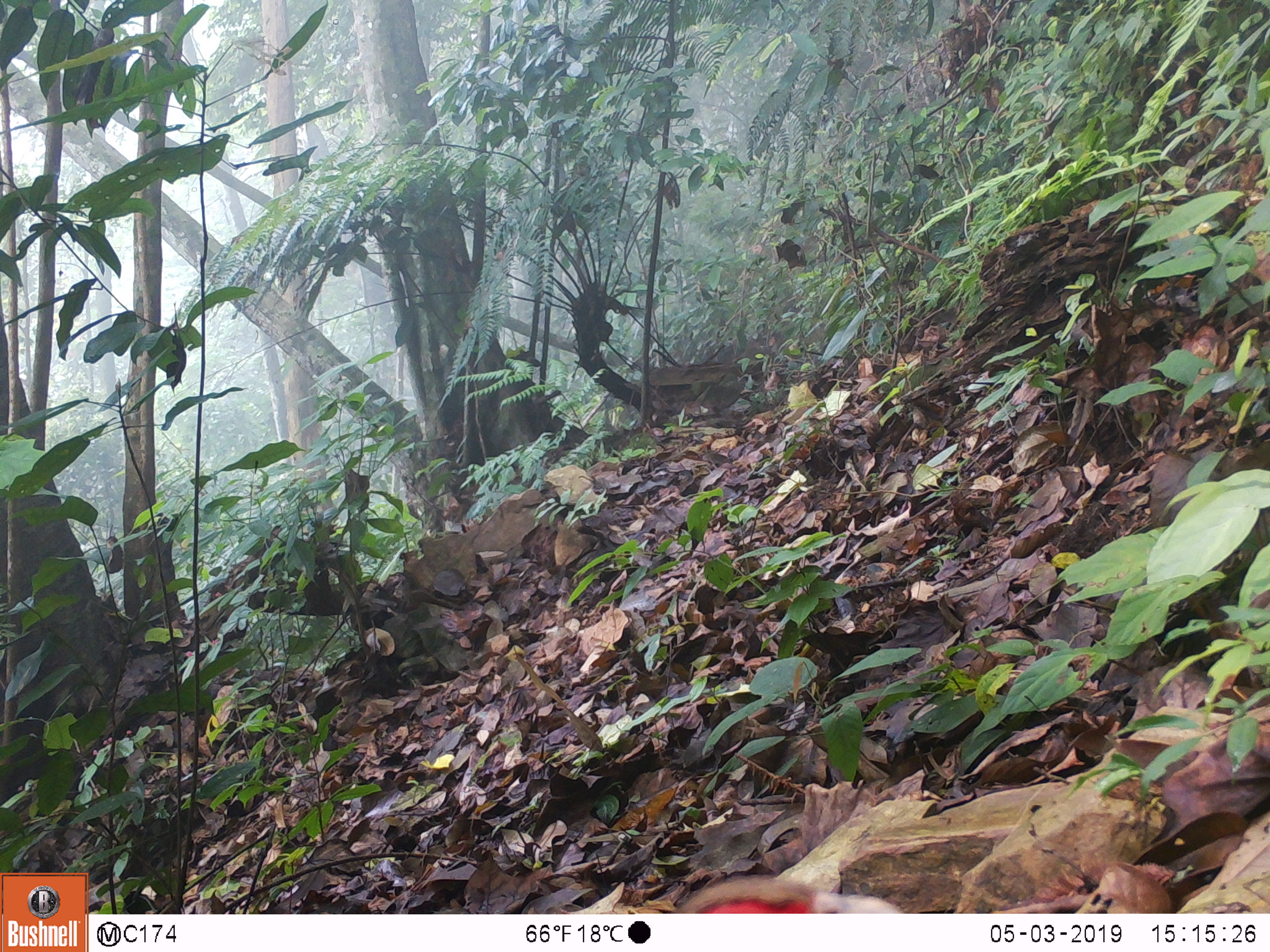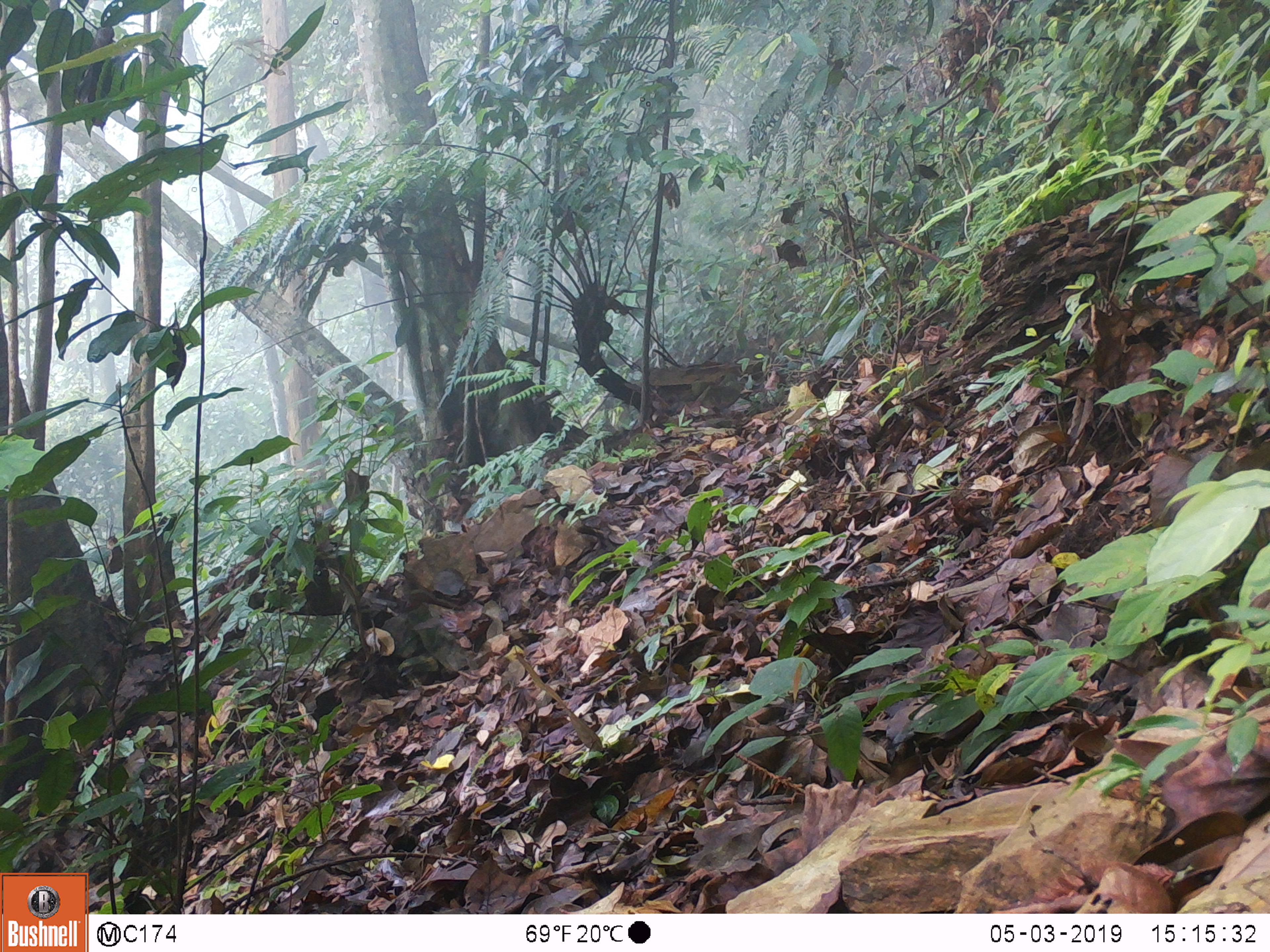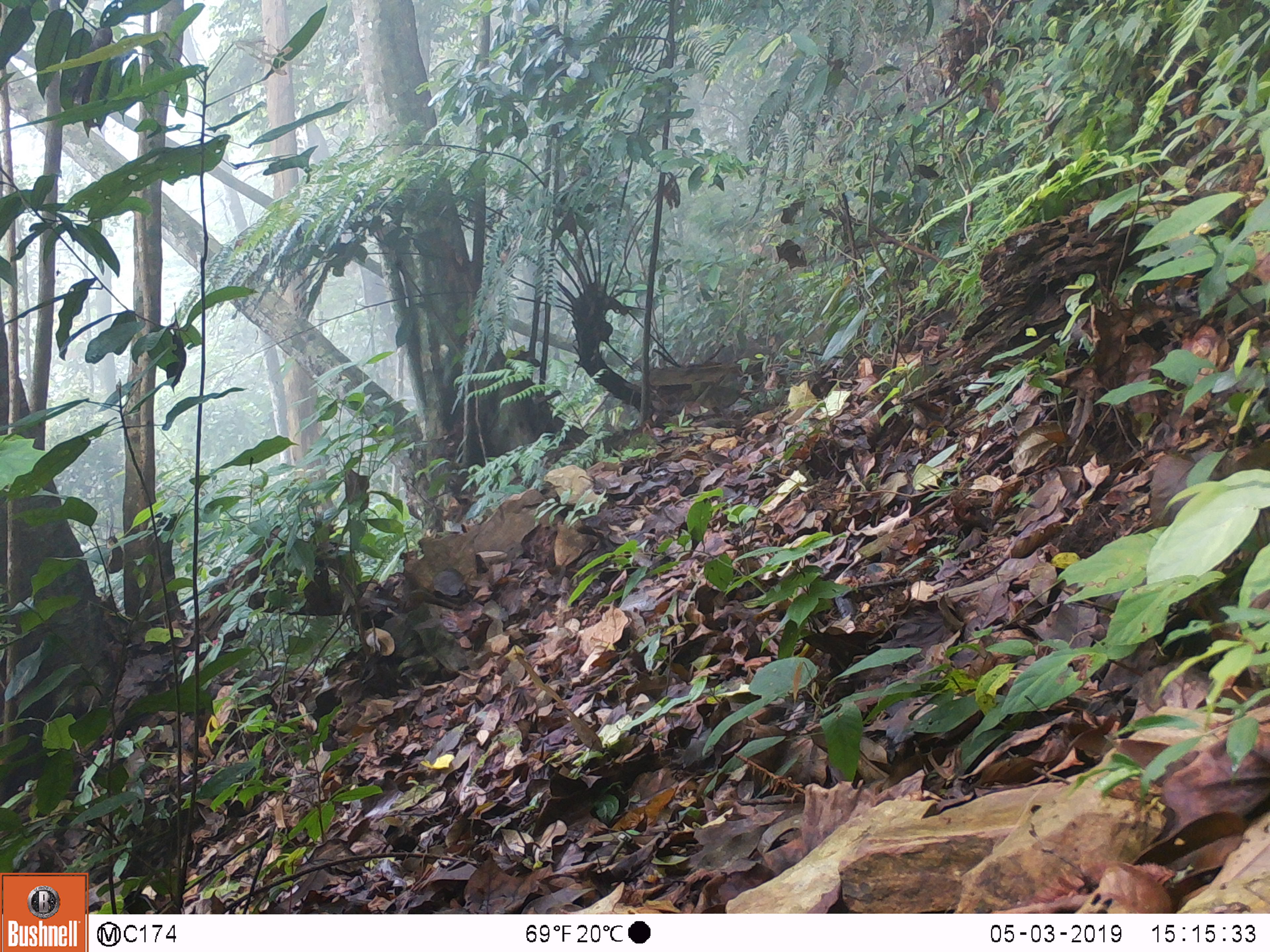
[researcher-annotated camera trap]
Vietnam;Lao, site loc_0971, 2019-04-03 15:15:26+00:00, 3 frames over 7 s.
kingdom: Animalia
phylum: Chordata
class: Aves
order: Galliformes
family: Phasianidae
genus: Lophura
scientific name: Lophura nycthemera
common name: silver pheasant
Silver pheasant (Lophura nycthemera). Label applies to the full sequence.